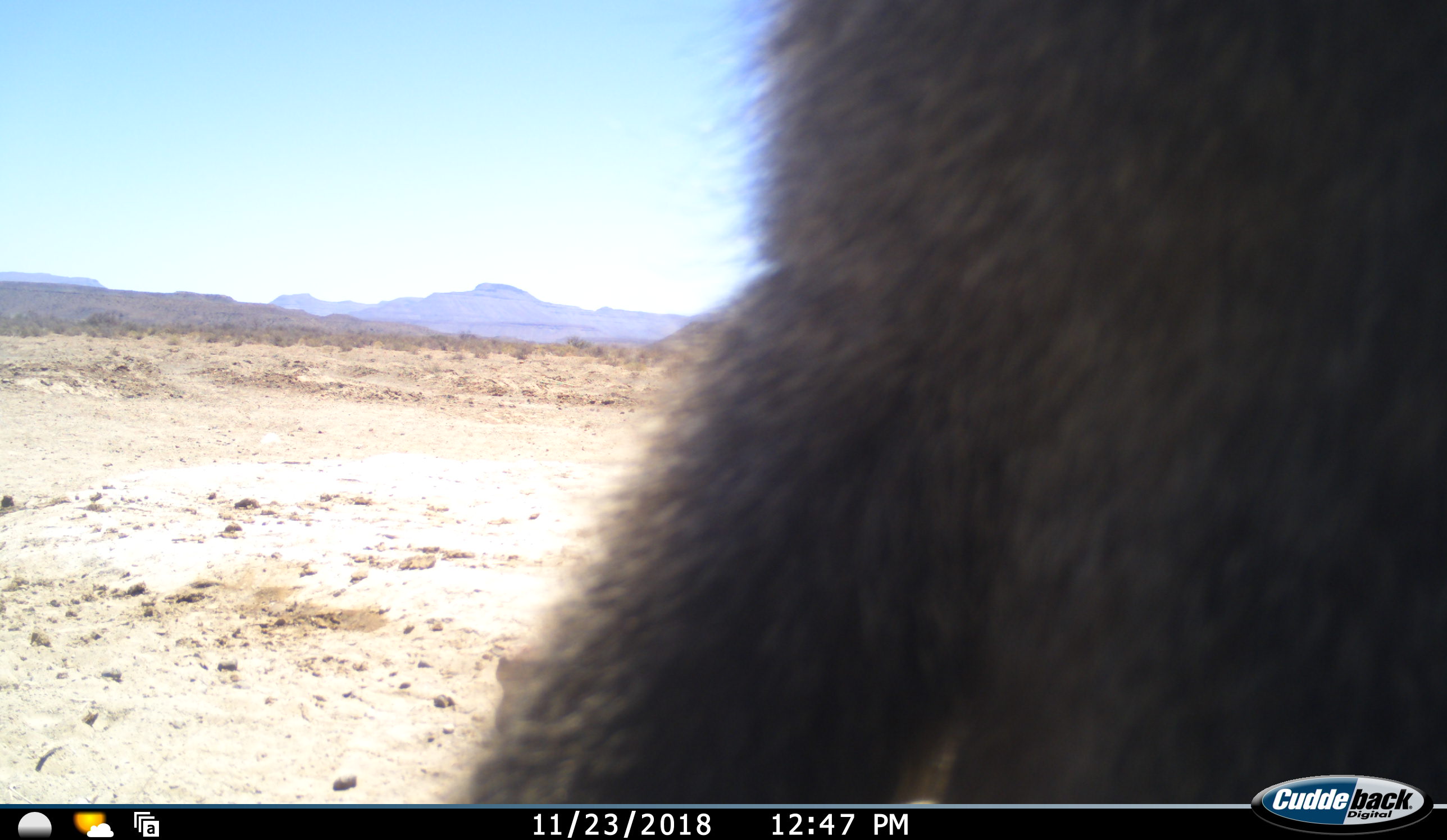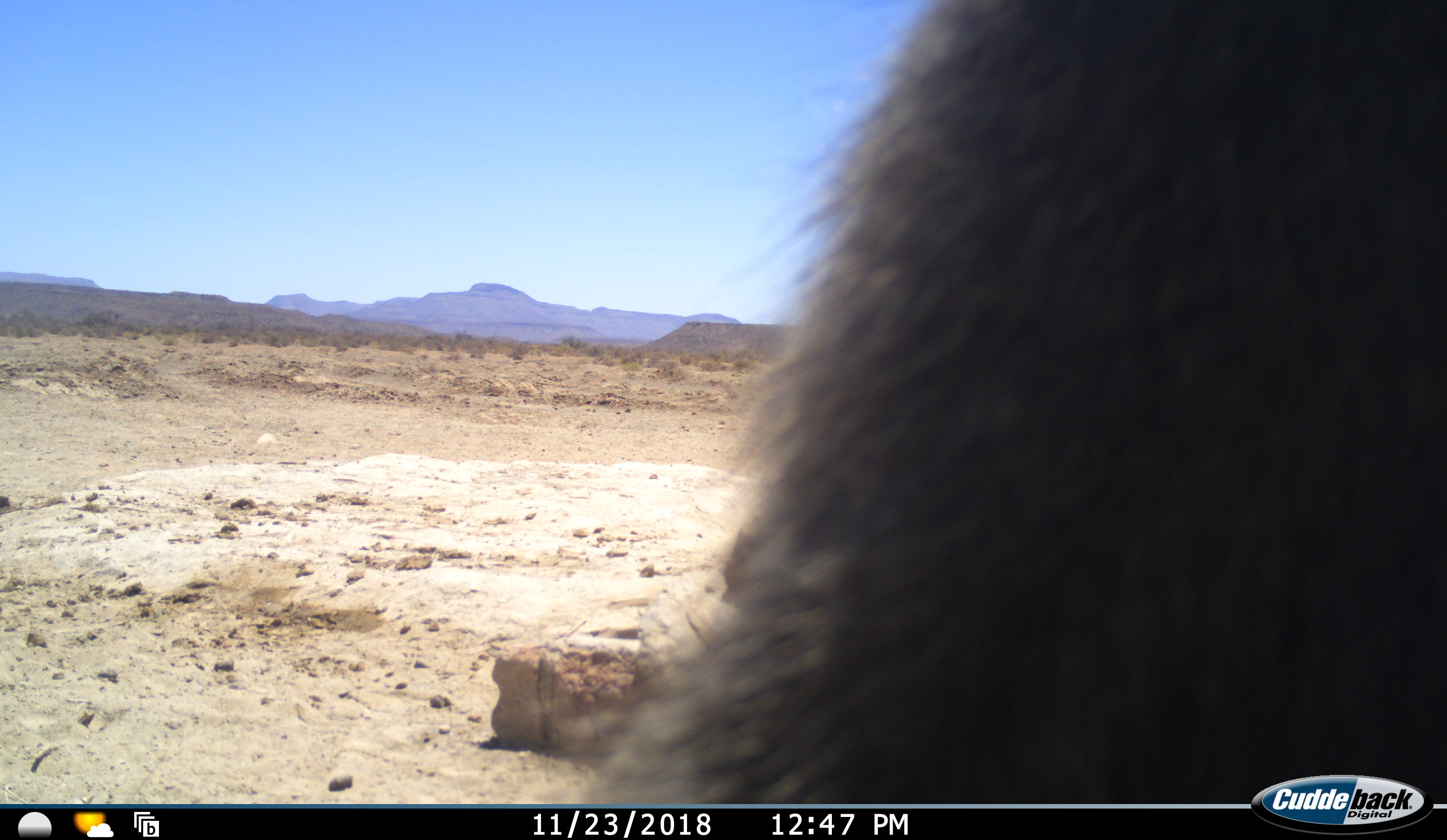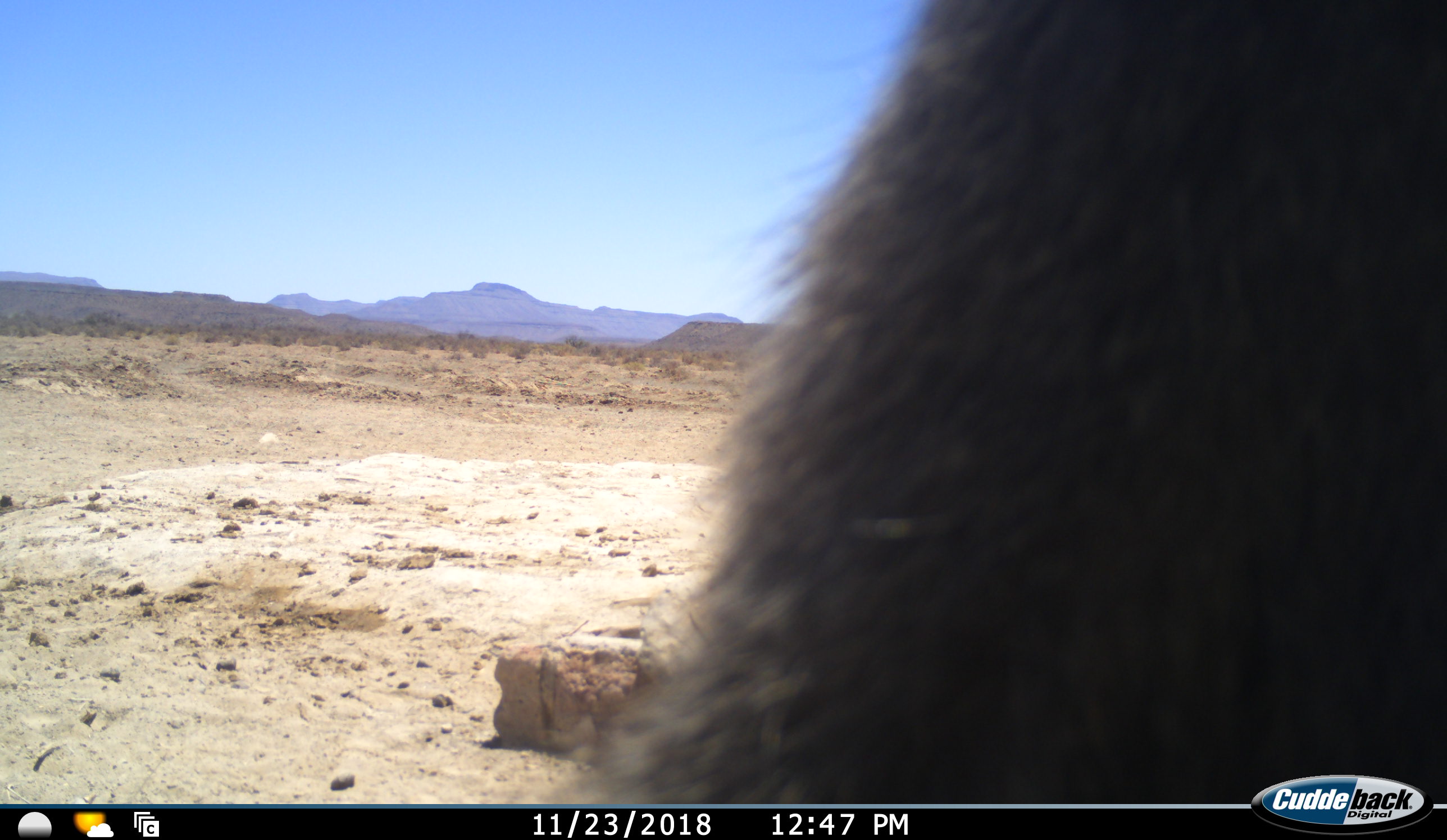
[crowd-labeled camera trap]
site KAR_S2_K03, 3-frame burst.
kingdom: Animalia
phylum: Chordata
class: Mammalia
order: Primates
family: Cercopithecidae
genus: Papio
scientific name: Papio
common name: baboon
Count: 1.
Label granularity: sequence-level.